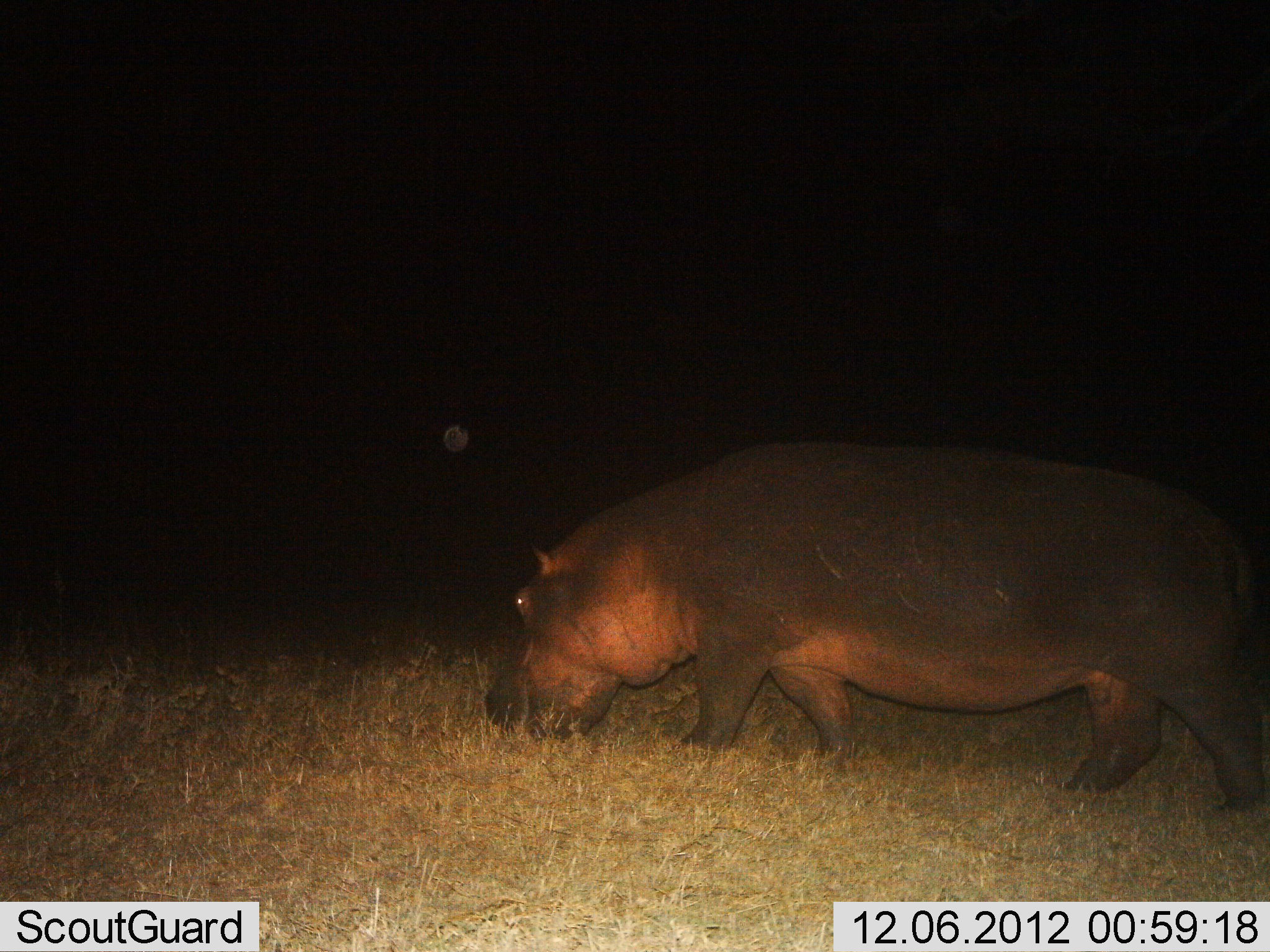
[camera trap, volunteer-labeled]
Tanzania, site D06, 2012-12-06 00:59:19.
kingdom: Animalia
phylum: Chordata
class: Mammalia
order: Artiodactyla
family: Hippopotamidae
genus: Hippopotamus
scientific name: Hippopotamus amphibius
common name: hippopotamus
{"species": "hippopotamus (Hippopotamus amphibius)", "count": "1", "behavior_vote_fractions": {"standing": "3%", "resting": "0%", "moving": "47%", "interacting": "0%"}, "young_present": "0%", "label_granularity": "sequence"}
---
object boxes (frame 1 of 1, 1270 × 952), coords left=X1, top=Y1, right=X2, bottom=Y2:
animal: left=482, top=441, right=1270, bottom=818